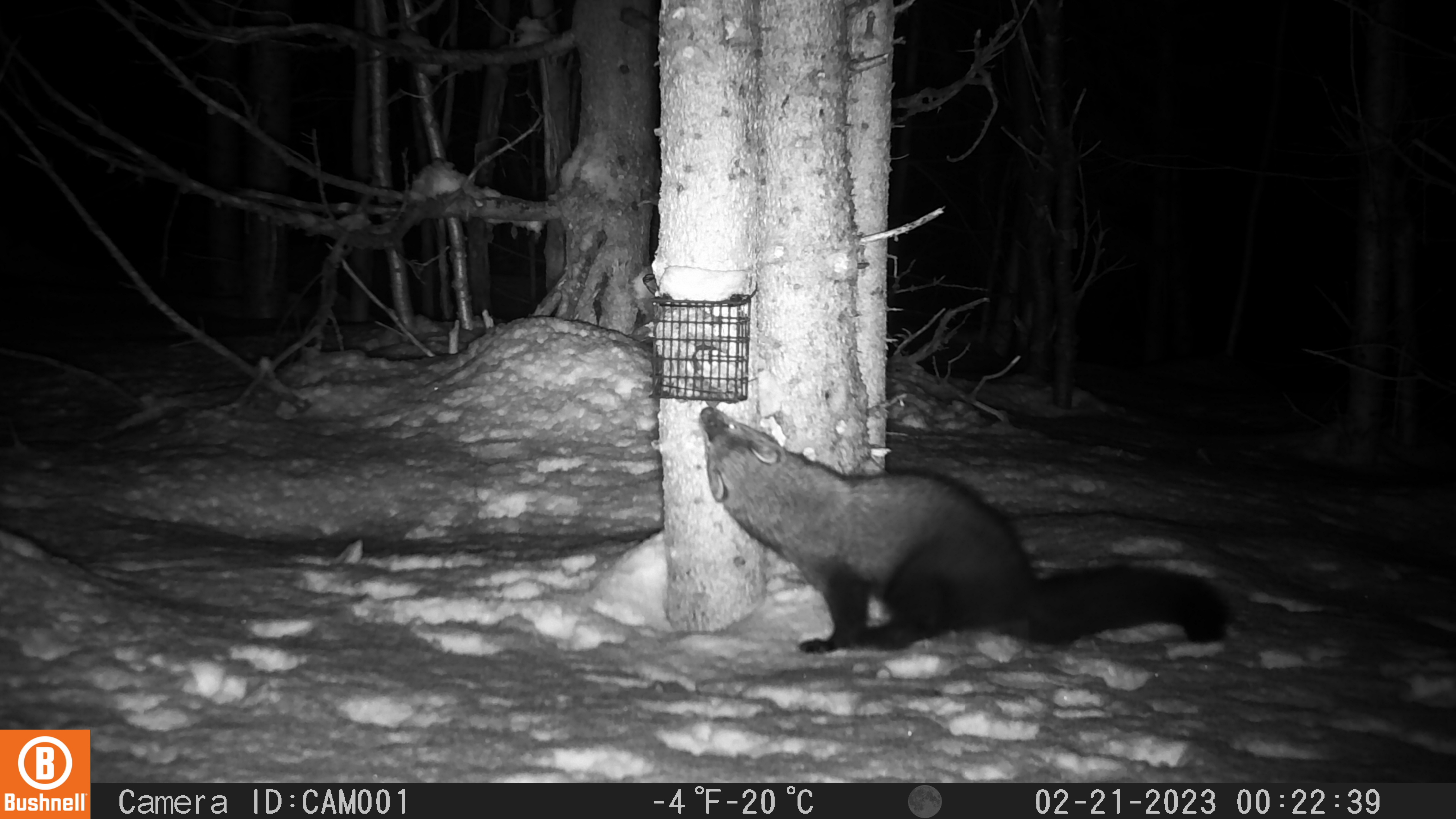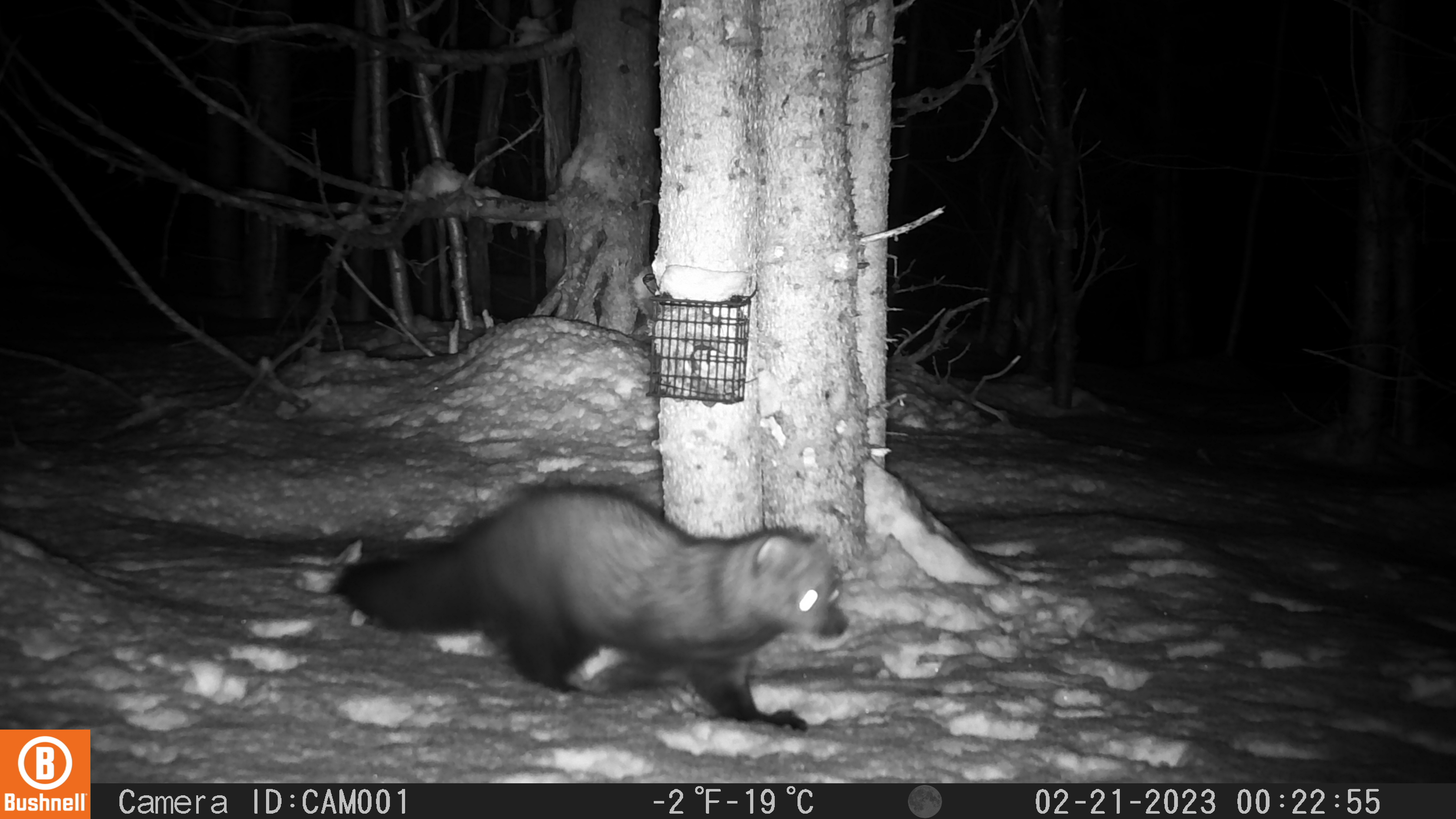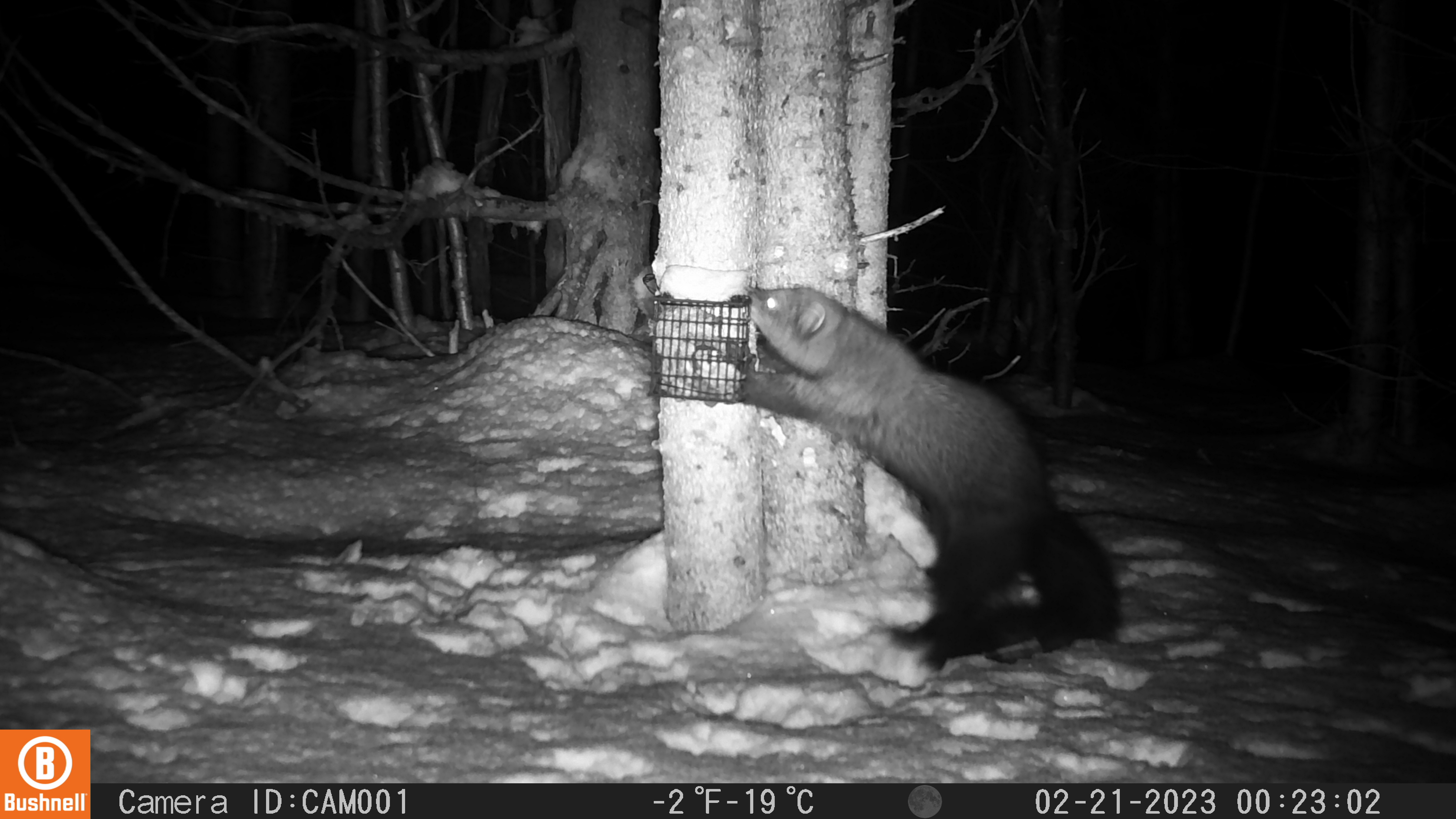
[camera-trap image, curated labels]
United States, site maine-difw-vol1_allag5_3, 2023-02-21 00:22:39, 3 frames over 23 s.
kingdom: Animalia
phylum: Chordata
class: Mammalia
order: Carnivora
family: Mustelidae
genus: Pekania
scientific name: Pekania pennanti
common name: fisher